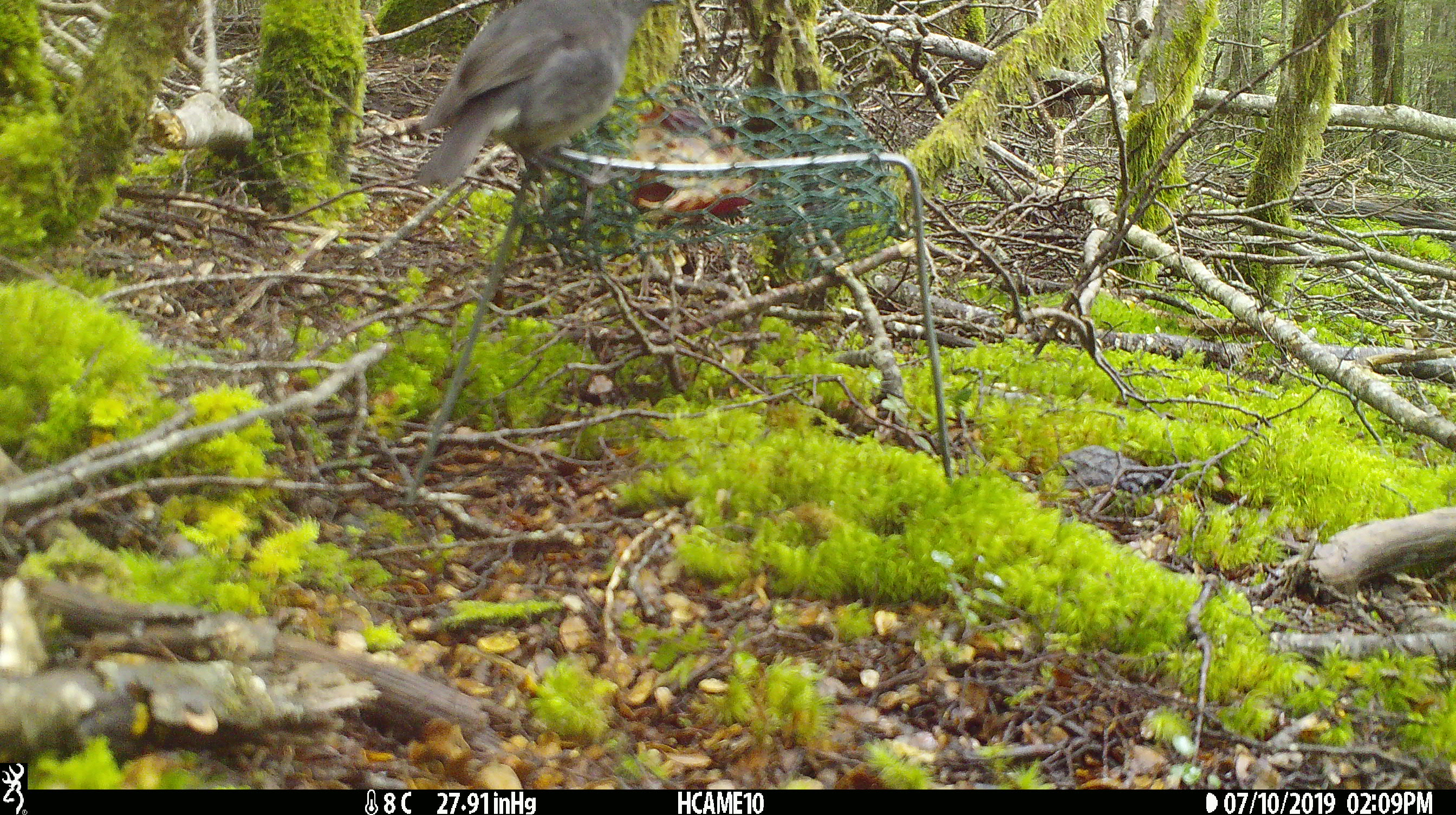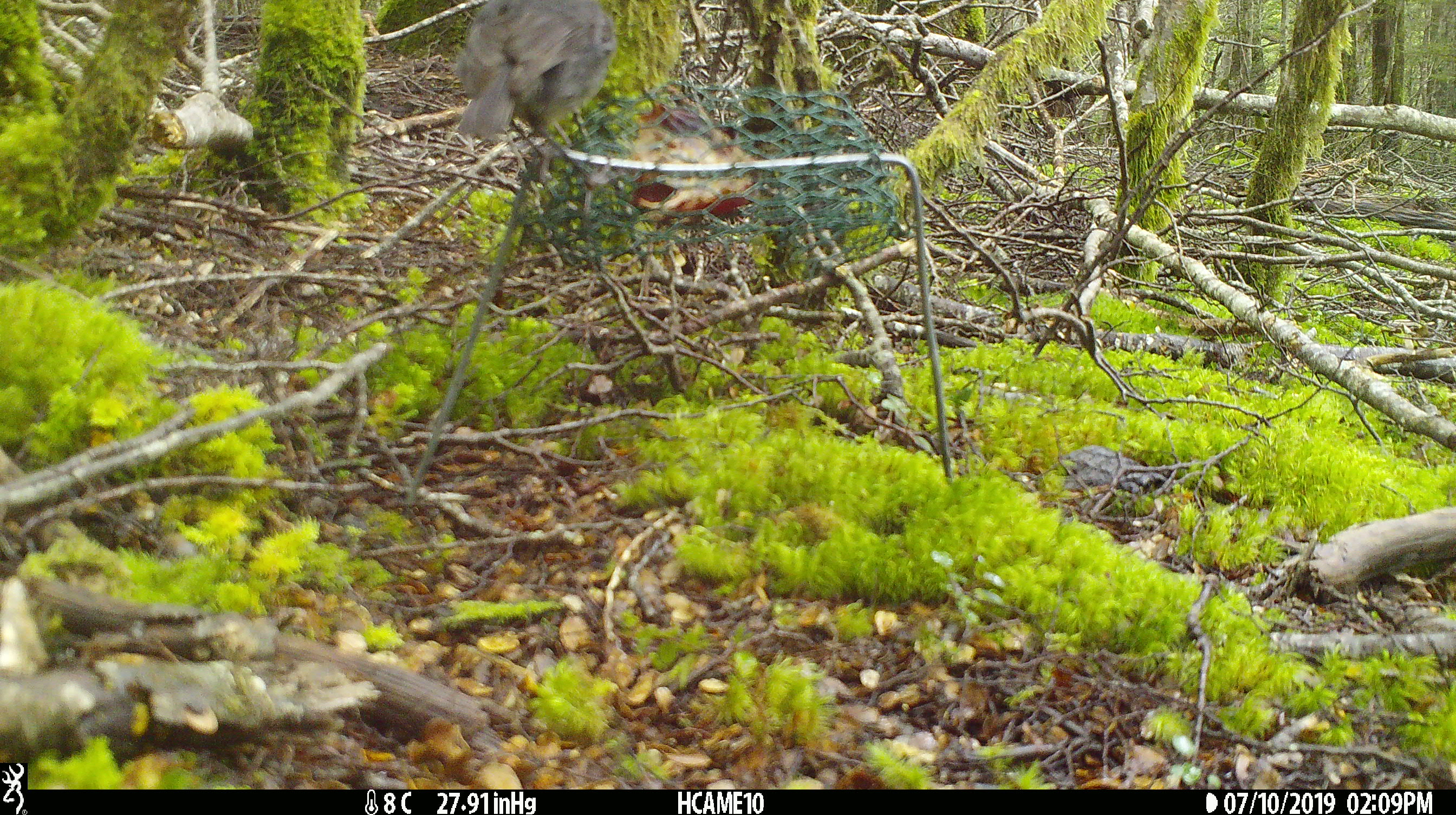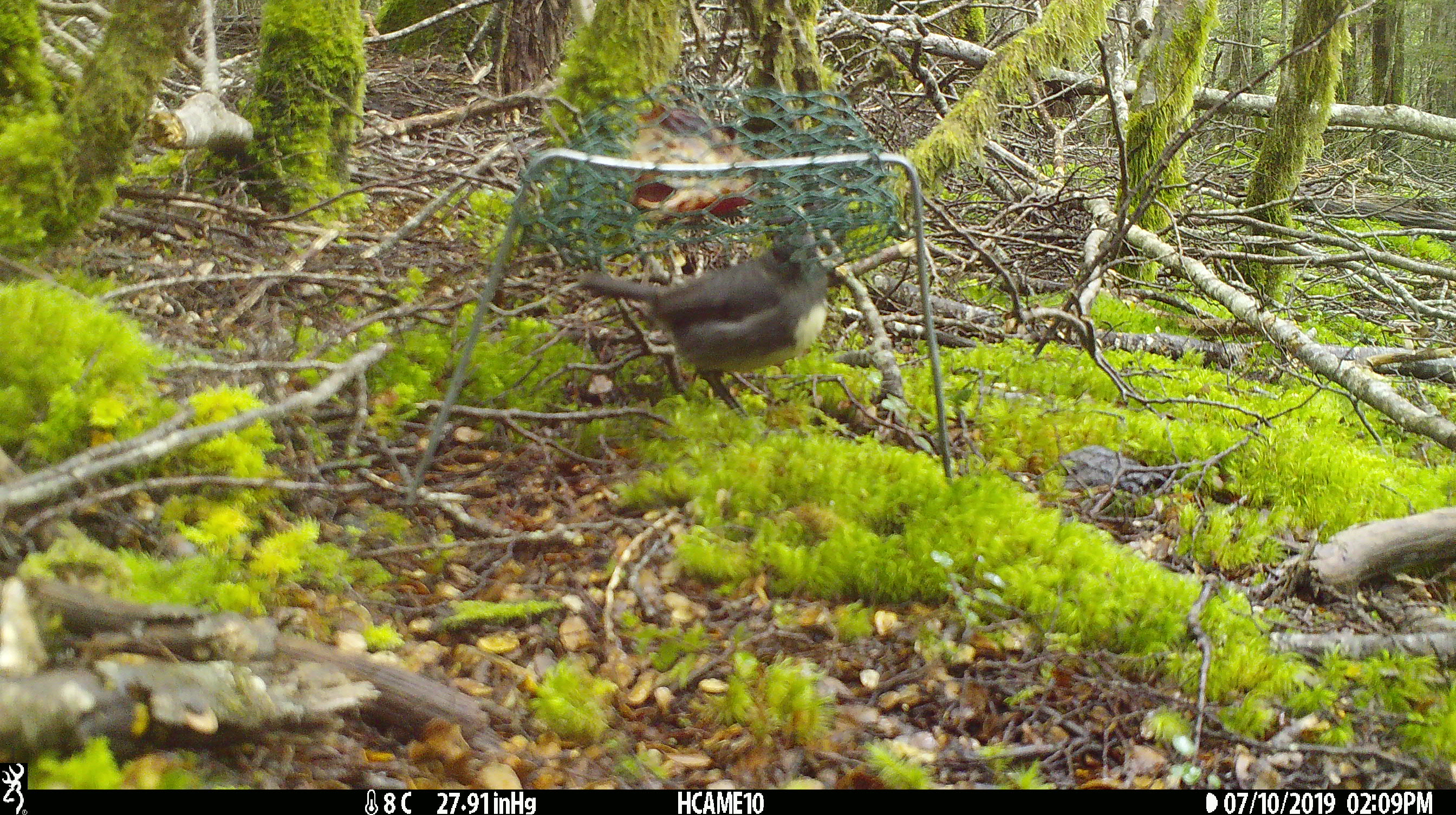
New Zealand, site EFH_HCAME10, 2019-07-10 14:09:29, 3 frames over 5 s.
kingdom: Animalia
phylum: Chordata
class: Aves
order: Passeriformes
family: Petroicidae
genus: Petroica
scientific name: Petroica australis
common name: new zealand robin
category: robin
Robin (new zealand robin) (Petroica australis).